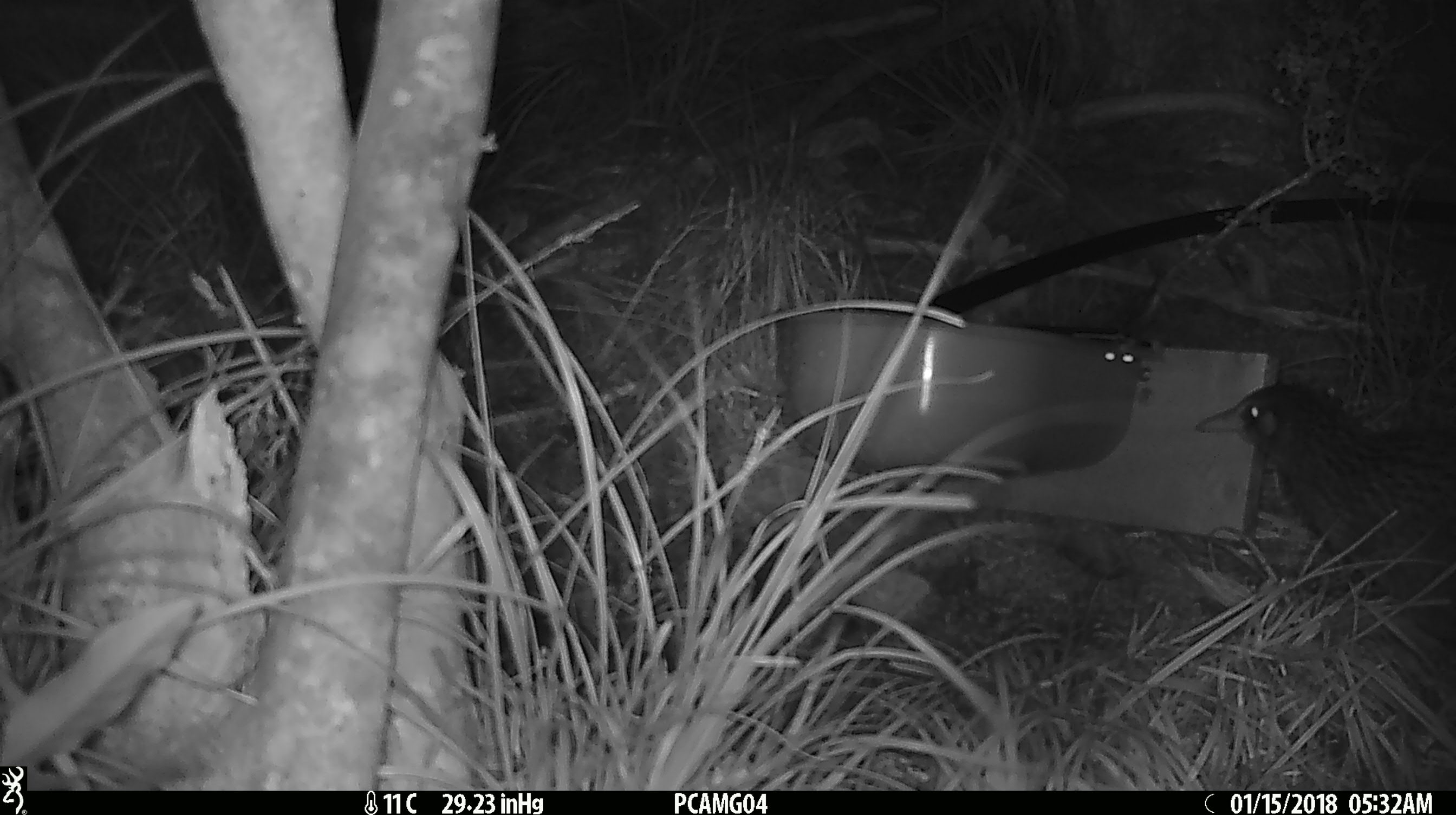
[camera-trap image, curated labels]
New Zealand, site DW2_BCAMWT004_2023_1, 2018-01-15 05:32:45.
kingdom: Animalia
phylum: Chordata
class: Aves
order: Gruiformes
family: Rallidae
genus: Gallirallus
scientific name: Gallirallus australis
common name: weka